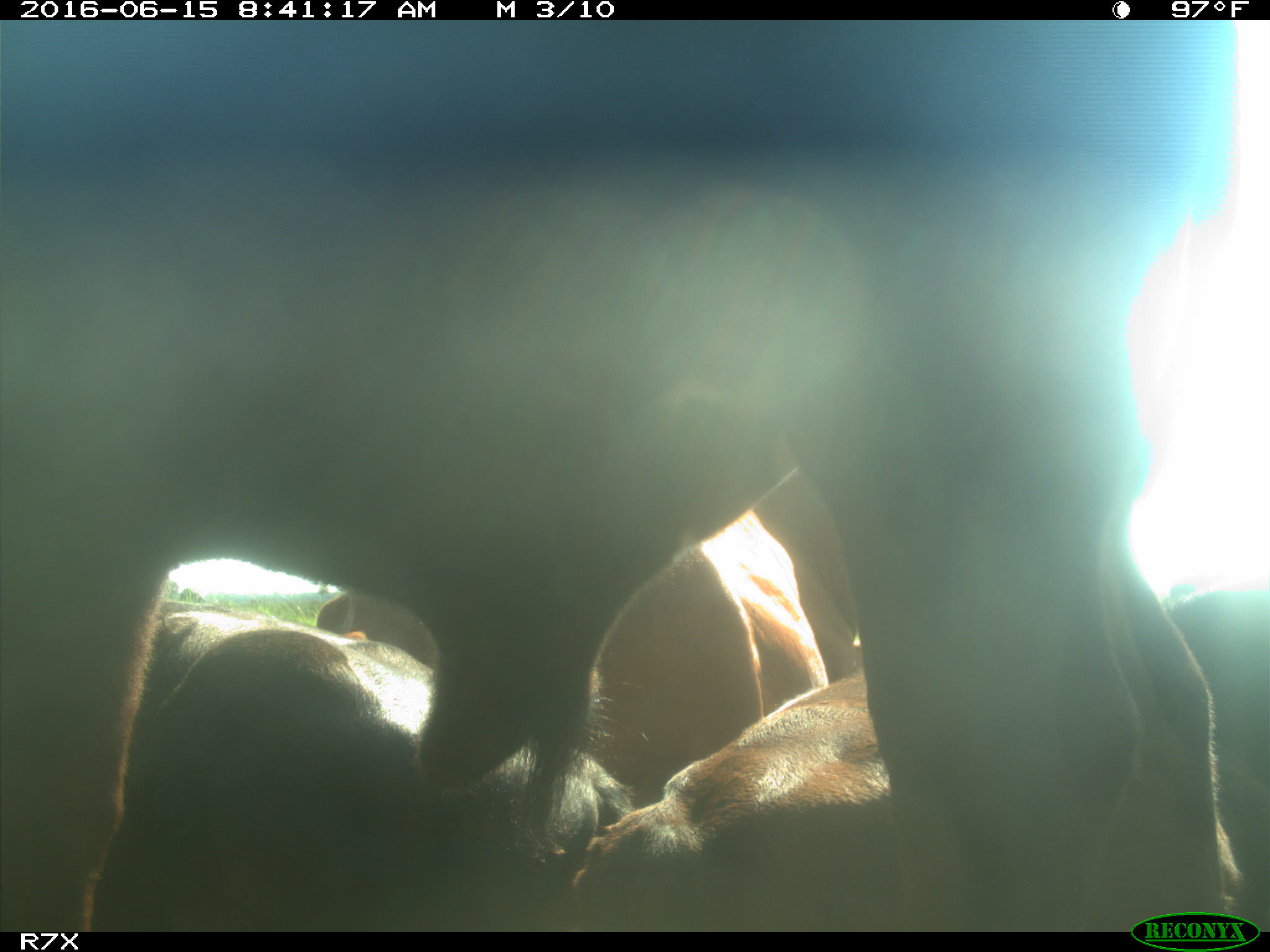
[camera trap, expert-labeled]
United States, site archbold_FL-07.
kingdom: Animalia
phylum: Chordata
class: Mammalia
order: Artiodactyla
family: Bovidae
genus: Bos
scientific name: Bos taurus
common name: domestic cow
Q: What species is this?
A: Bos taurus (domestic cow).